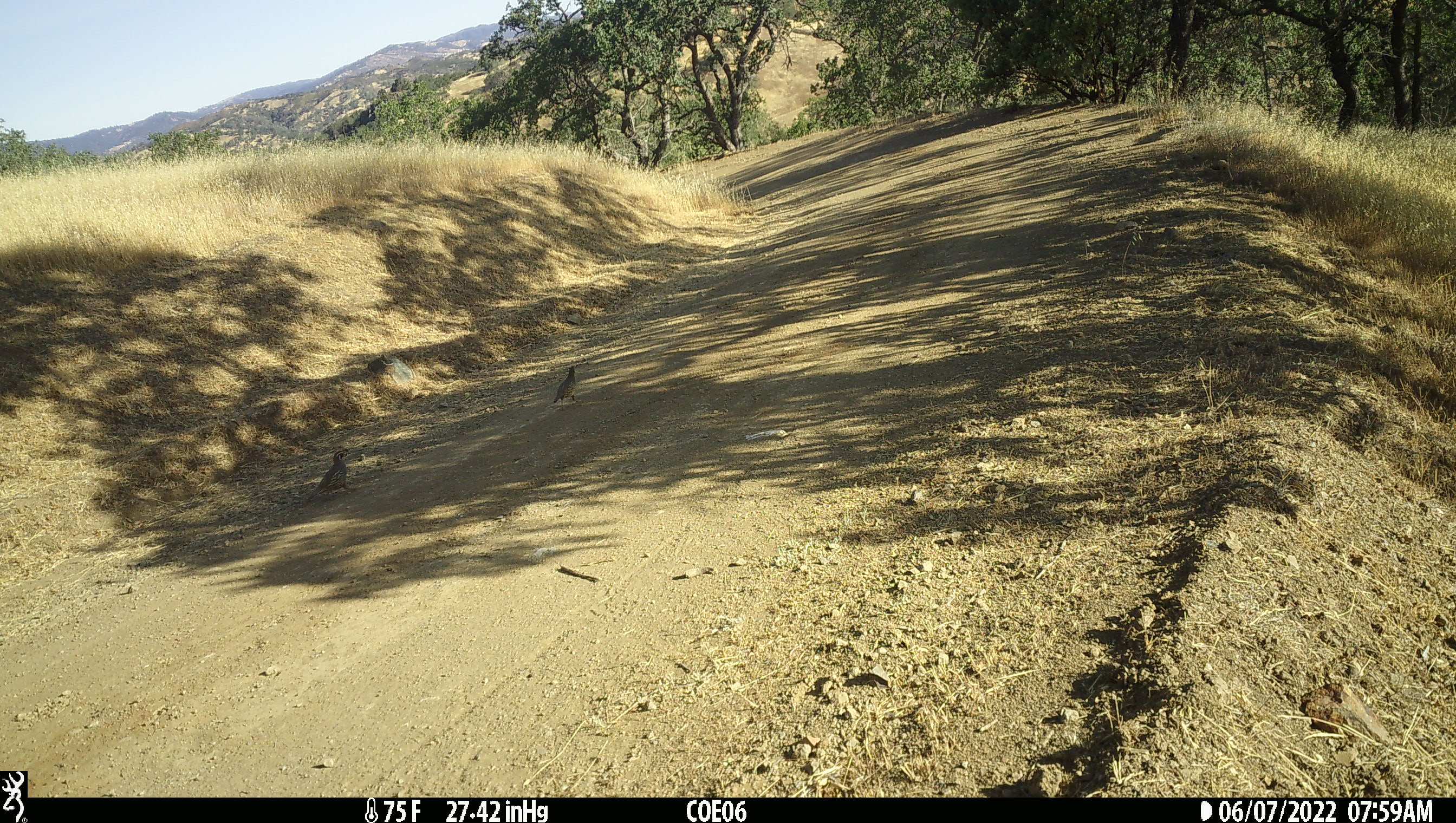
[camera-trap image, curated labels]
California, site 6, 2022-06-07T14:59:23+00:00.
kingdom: Animalia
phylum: Chordata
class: Aves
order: Galliformes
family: Odontophoridae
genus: Callipepla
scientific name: Callipepla californica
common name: california quail